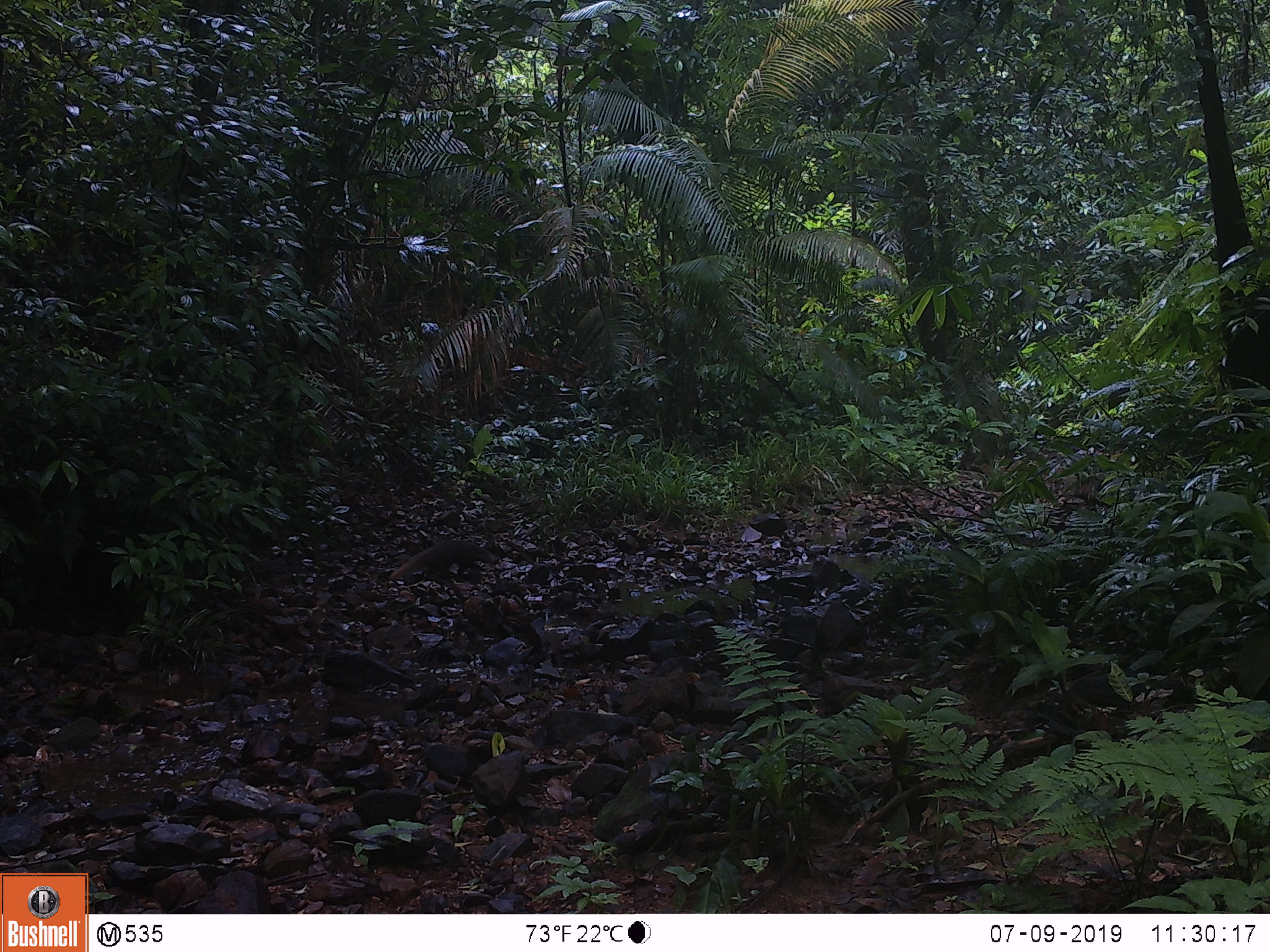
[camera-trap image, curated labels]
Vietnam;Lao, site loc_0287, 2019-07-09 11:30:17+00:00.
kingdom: Animalia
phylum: Chordata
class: Mammalia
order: Carnivora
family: Herpestidae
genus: Urva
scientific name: Urva urva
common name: crab-eating mongoose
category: crab eating mongoose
Crab eating mongoose (crab-eating mongoose) (Urva urva). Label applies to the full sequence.